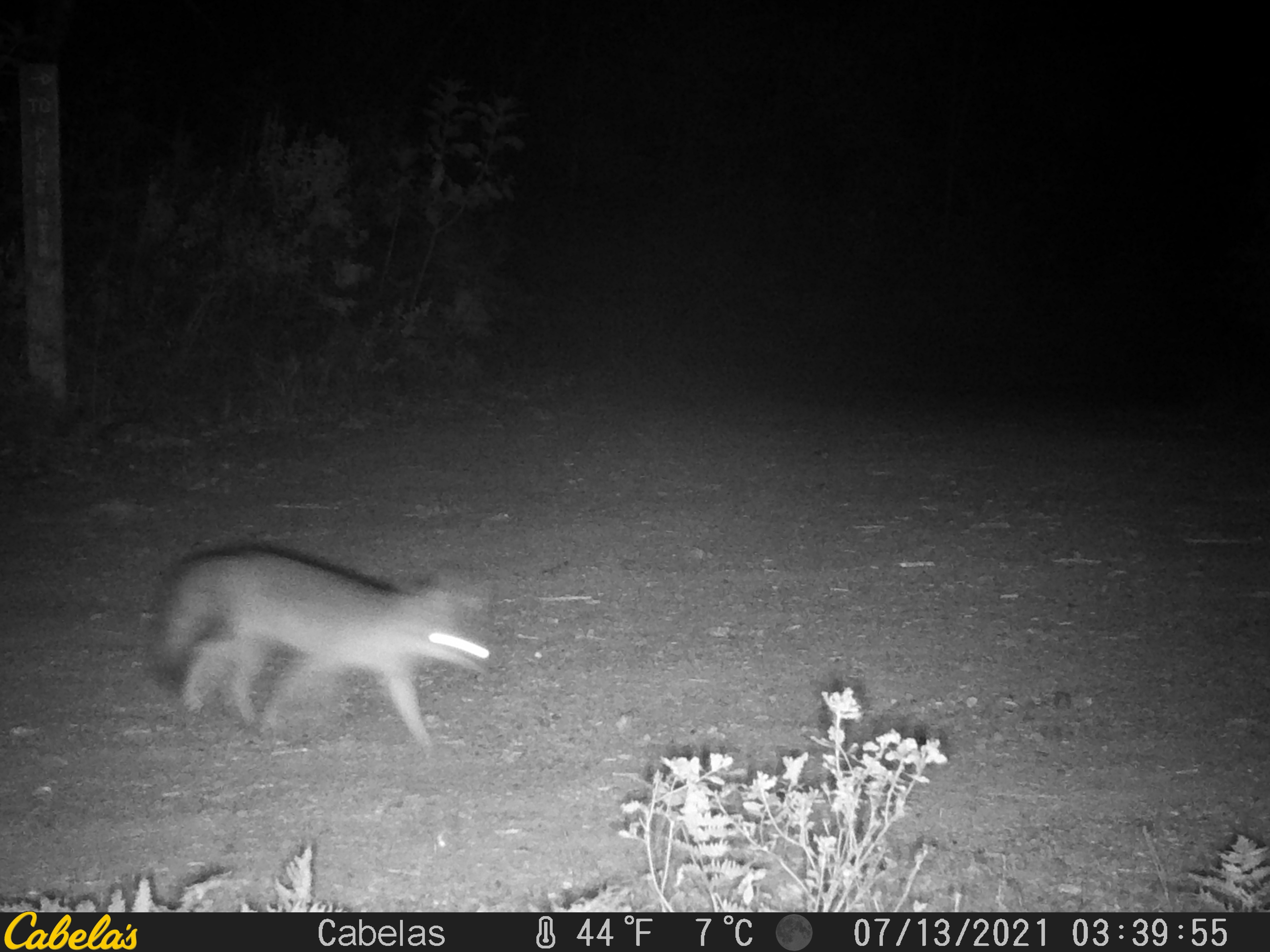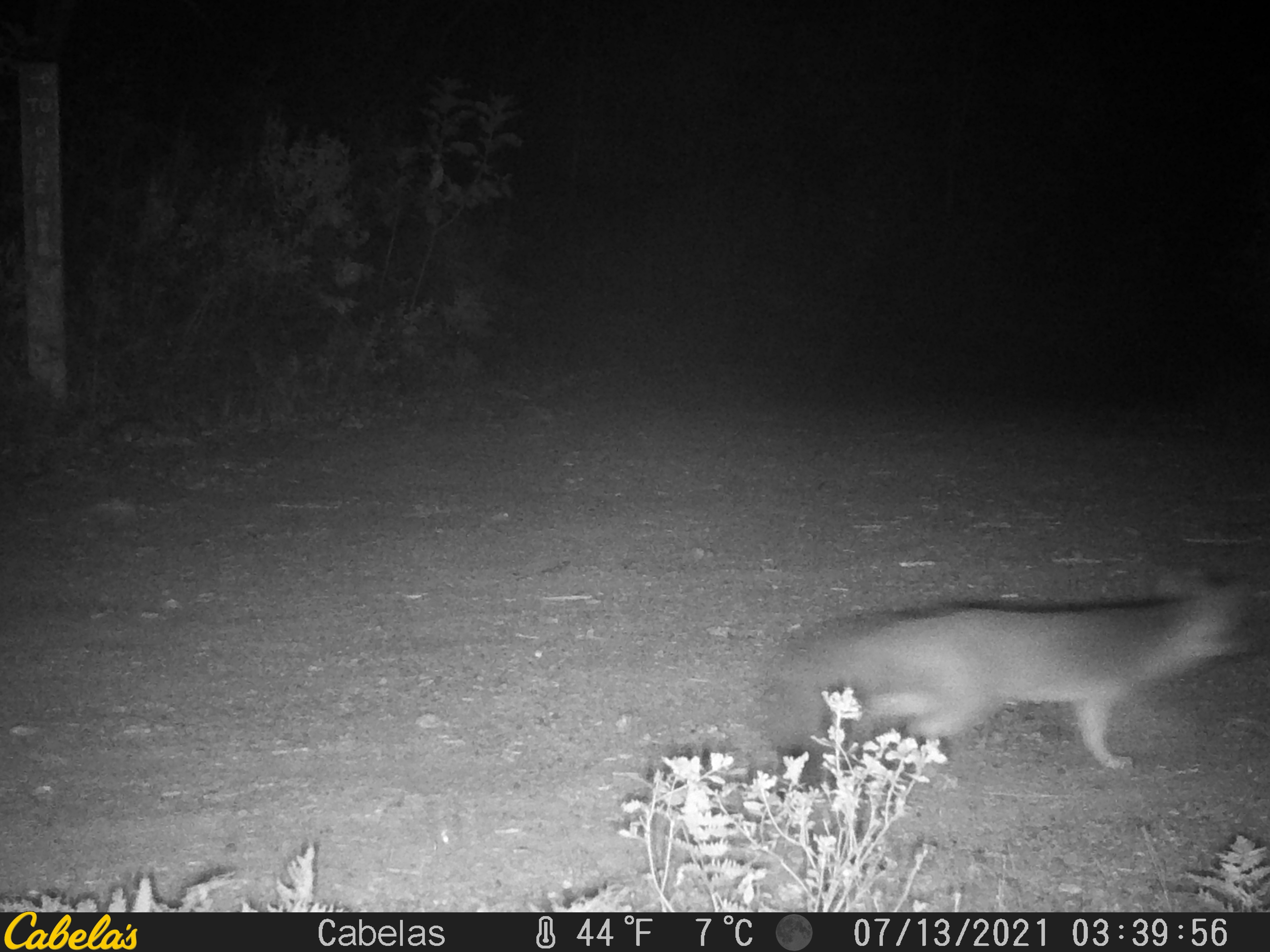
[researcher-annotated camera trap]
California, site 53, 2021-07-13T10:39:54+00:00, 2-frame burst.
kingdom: Animalia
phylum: Chordata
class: Mammalia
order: Carnivora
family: Canidae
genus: Urocyon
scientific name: Urocyon cinereoargenteus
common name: gray fox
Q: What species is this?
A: Gray fox (Urocyon cinereoargenteus).